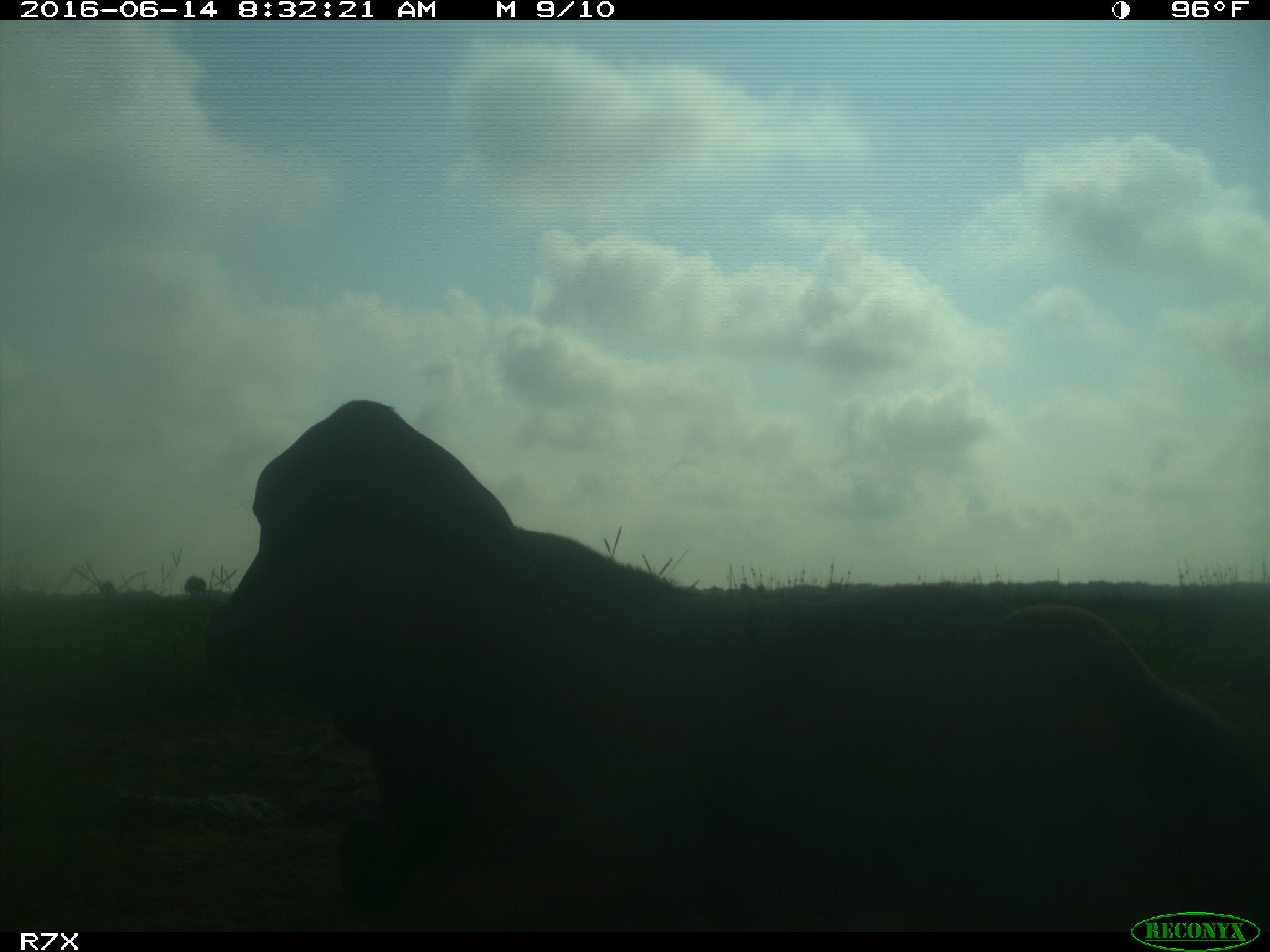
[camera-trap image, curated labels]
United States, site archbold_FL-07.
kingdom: Animalia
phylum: Chordata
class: Mammalia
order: Artiodactyla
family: Bovidae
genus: Bos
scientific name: Bos taurus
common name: domestic cow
Bos taurus (domestic cow).